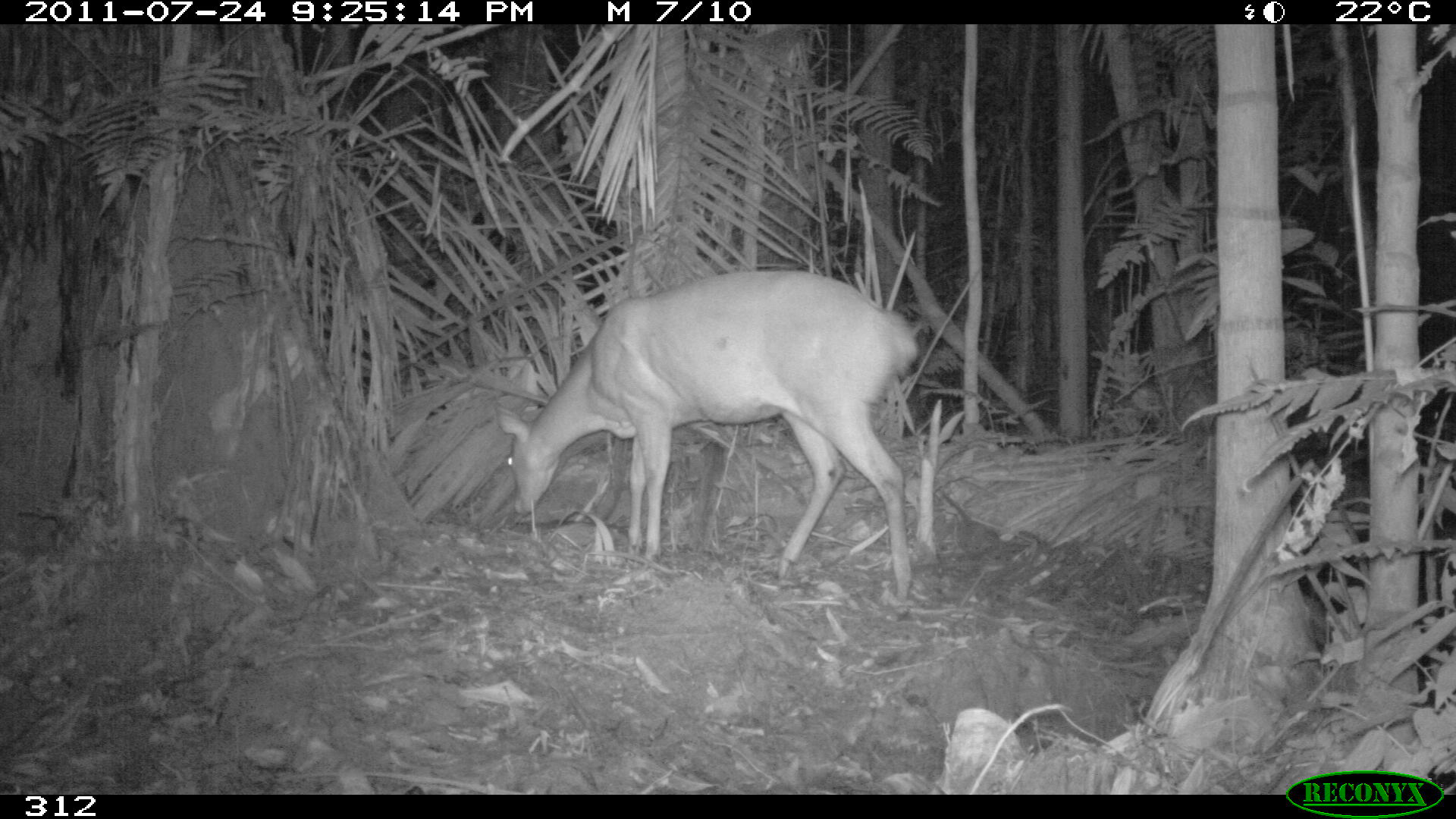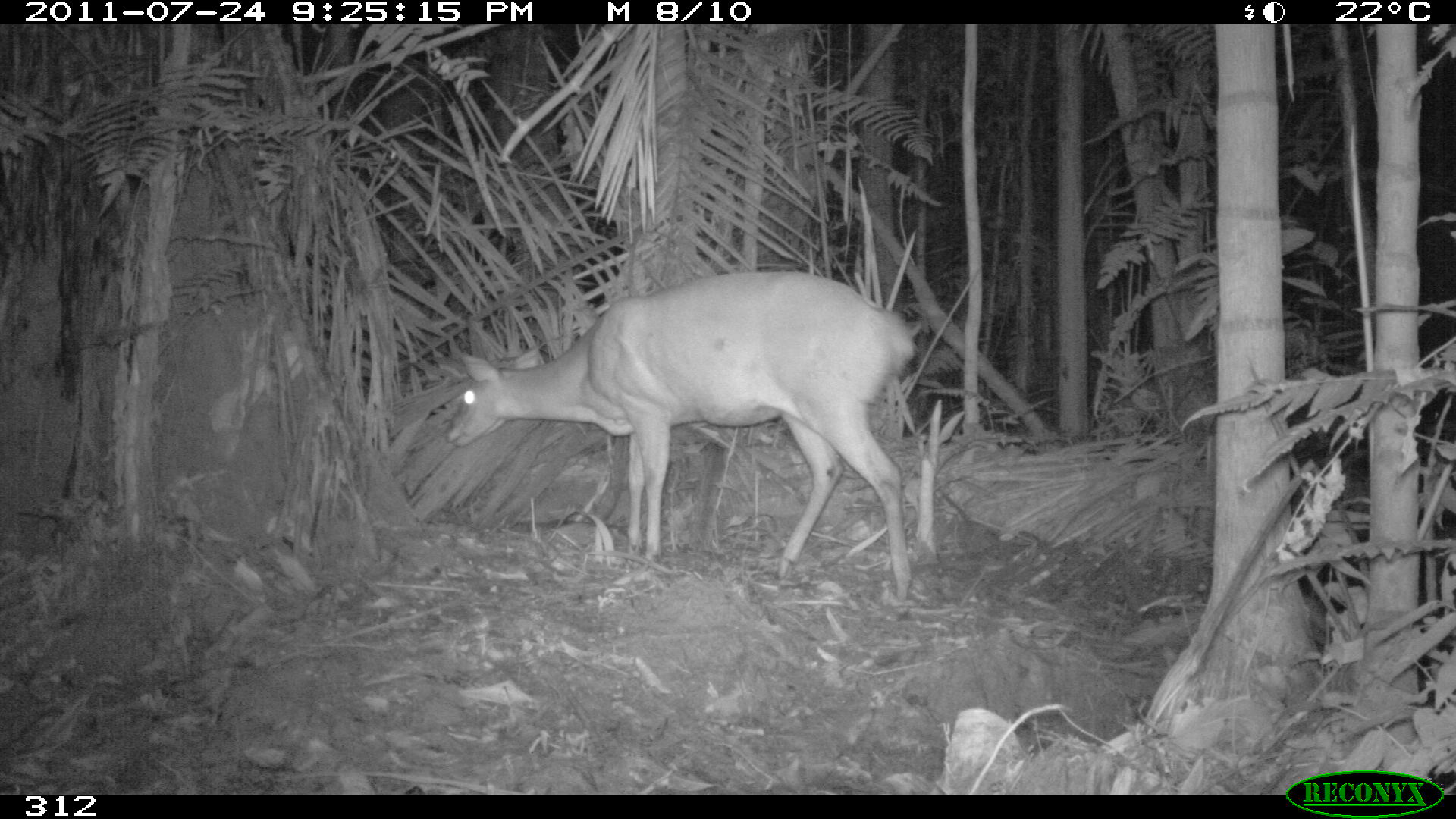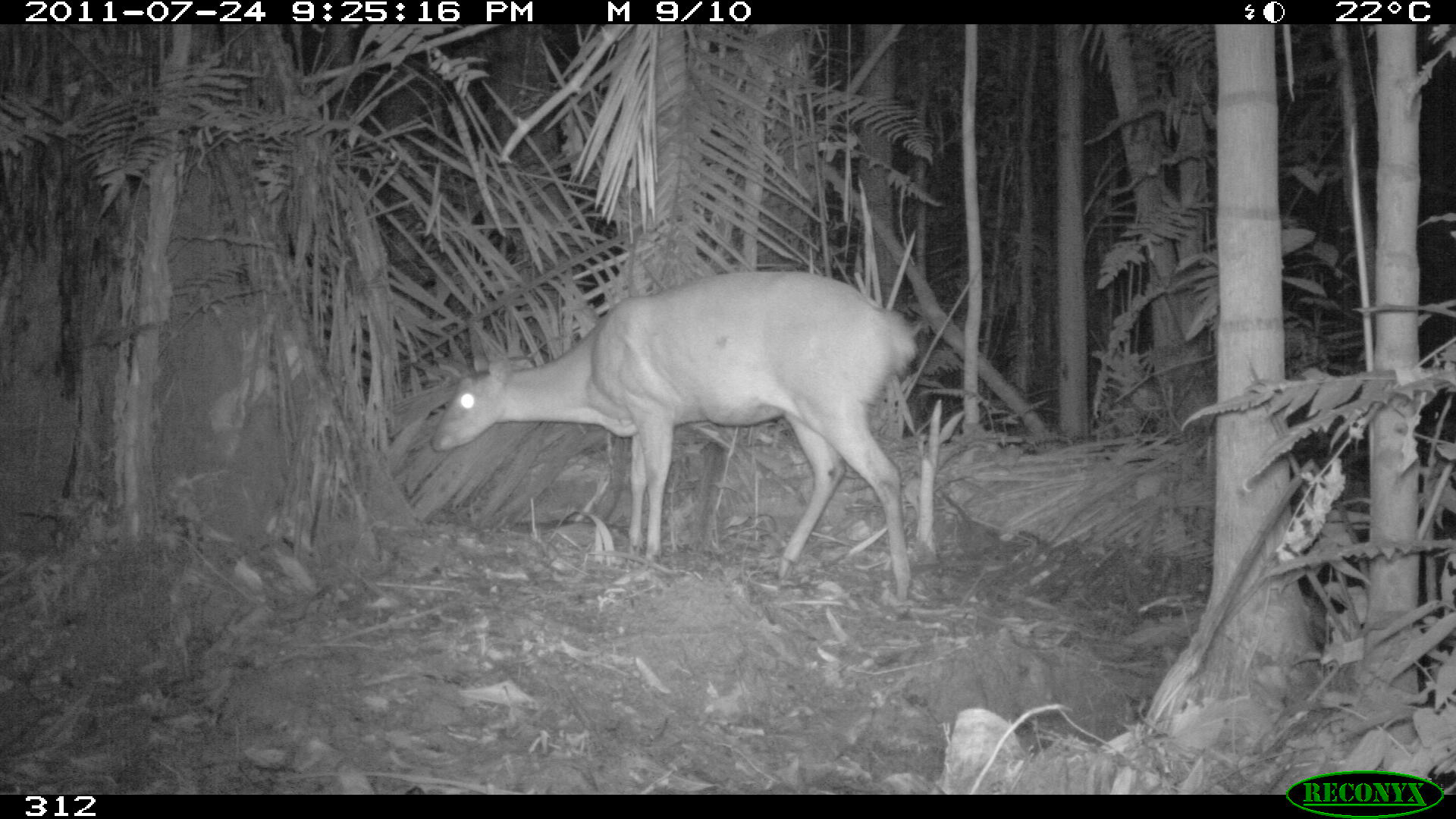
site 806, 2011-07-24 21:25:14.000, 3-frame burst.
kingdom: Animalia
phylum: Chordata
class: Mammalia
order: Artiodactyla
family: Cervidae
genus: Mazama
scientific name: Mazama americana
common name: red brocket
Mazama americana (red brocket).